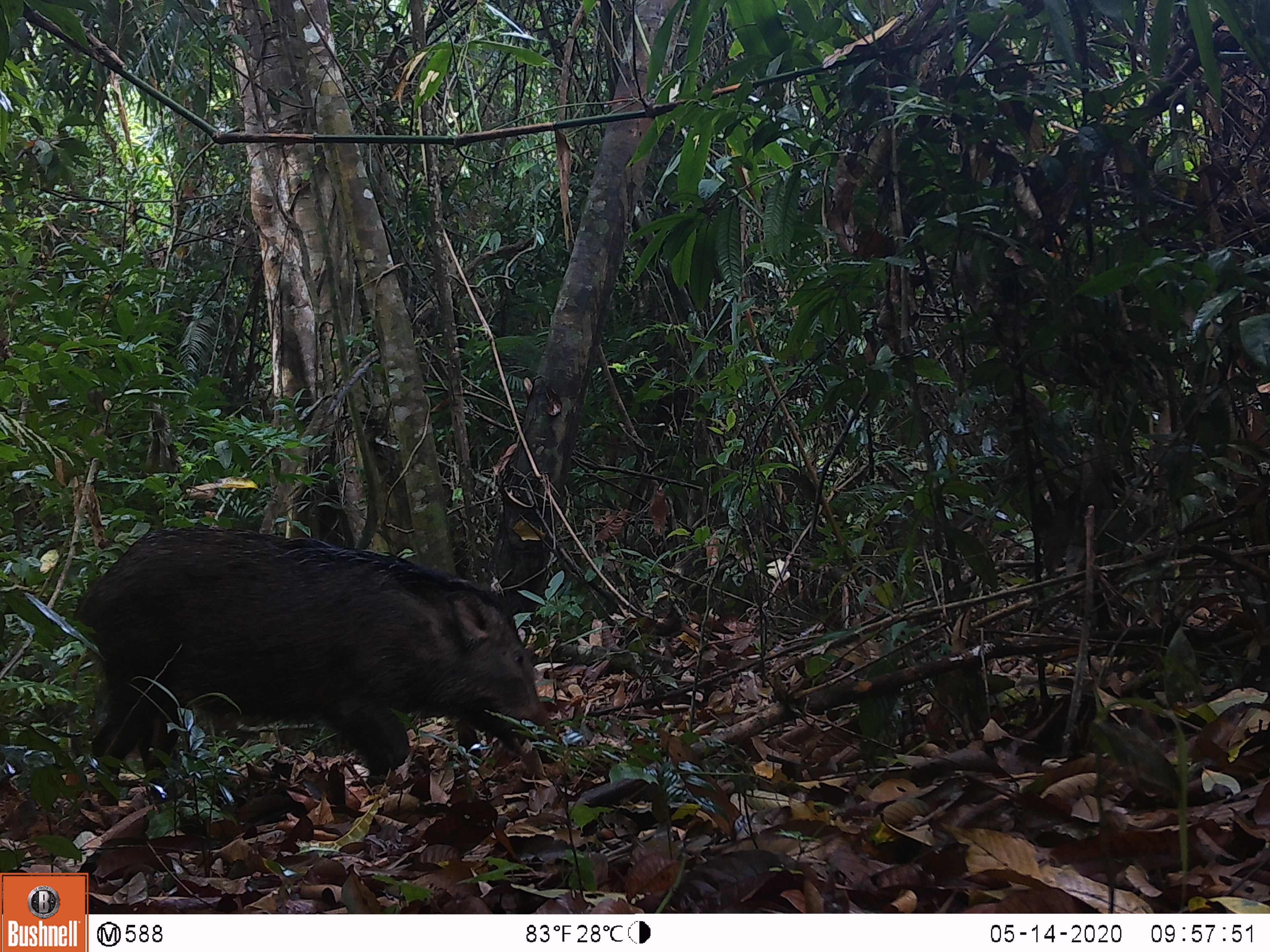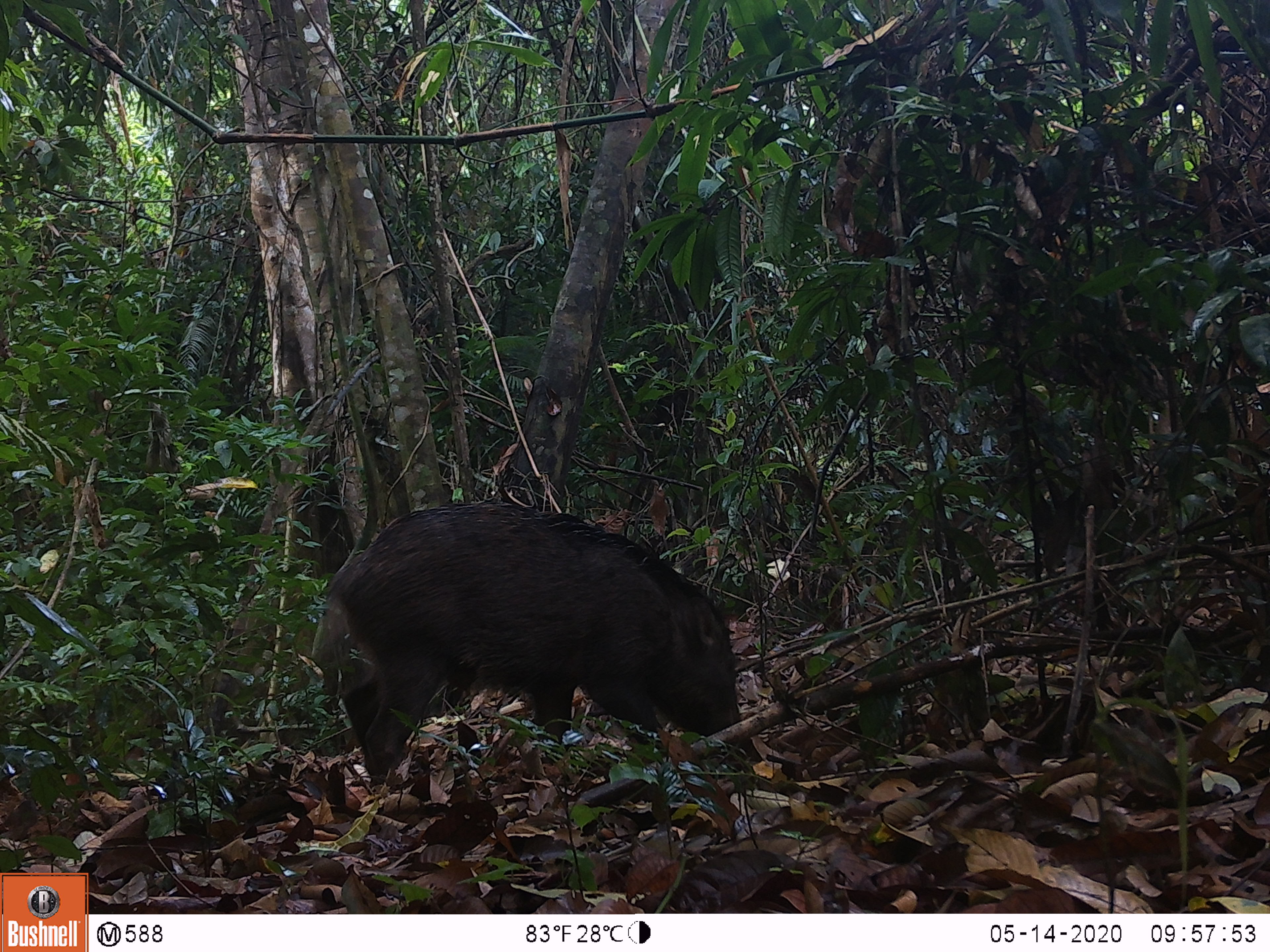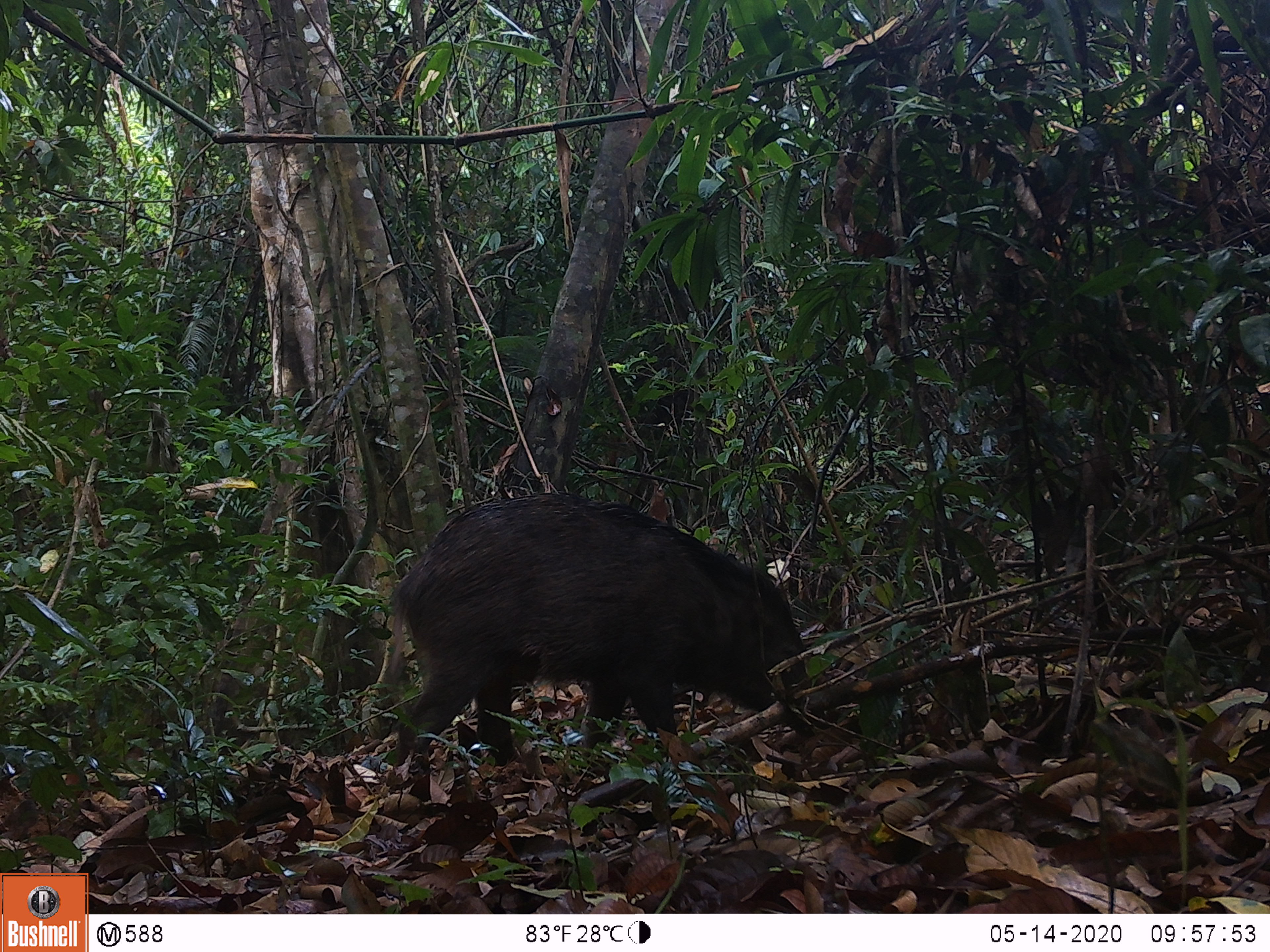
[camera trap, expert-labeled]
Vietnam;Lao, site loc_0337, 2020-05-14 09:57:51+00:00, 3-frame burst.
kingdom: Animalia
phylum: Chordata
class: Mammalia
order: Artiodactyla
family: Suidae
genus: Sus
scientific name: Sus scrofa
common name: eurasian wild pig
Eurasian wild pig (Sus scrofa). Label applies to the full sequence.